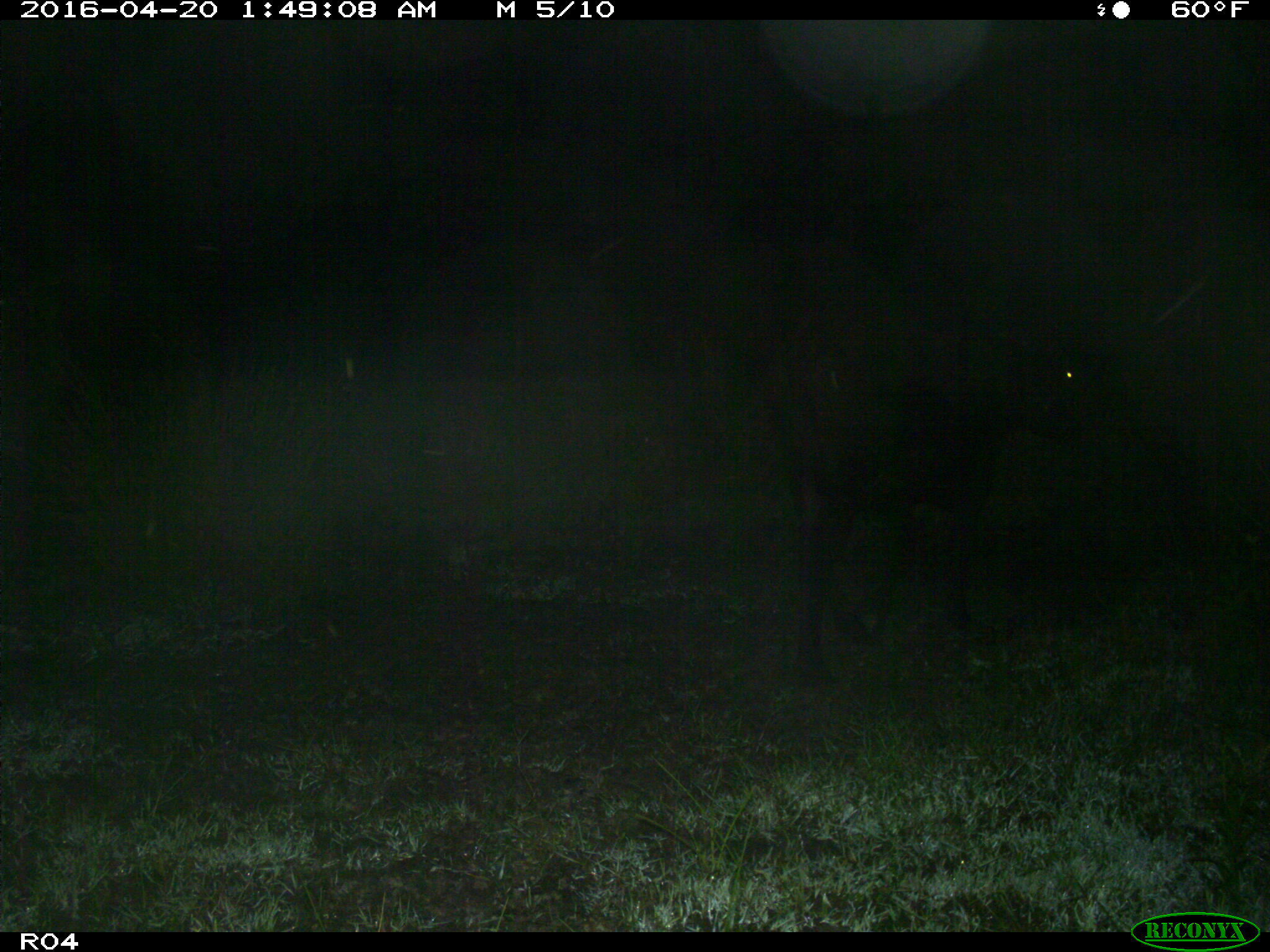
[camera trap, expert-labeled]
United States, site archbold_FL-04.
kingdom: Animalia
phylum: Chordata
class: Mammalia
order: Artiodactyla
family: Bovidae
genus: Bos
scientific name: Bos taurus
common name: domestic cow